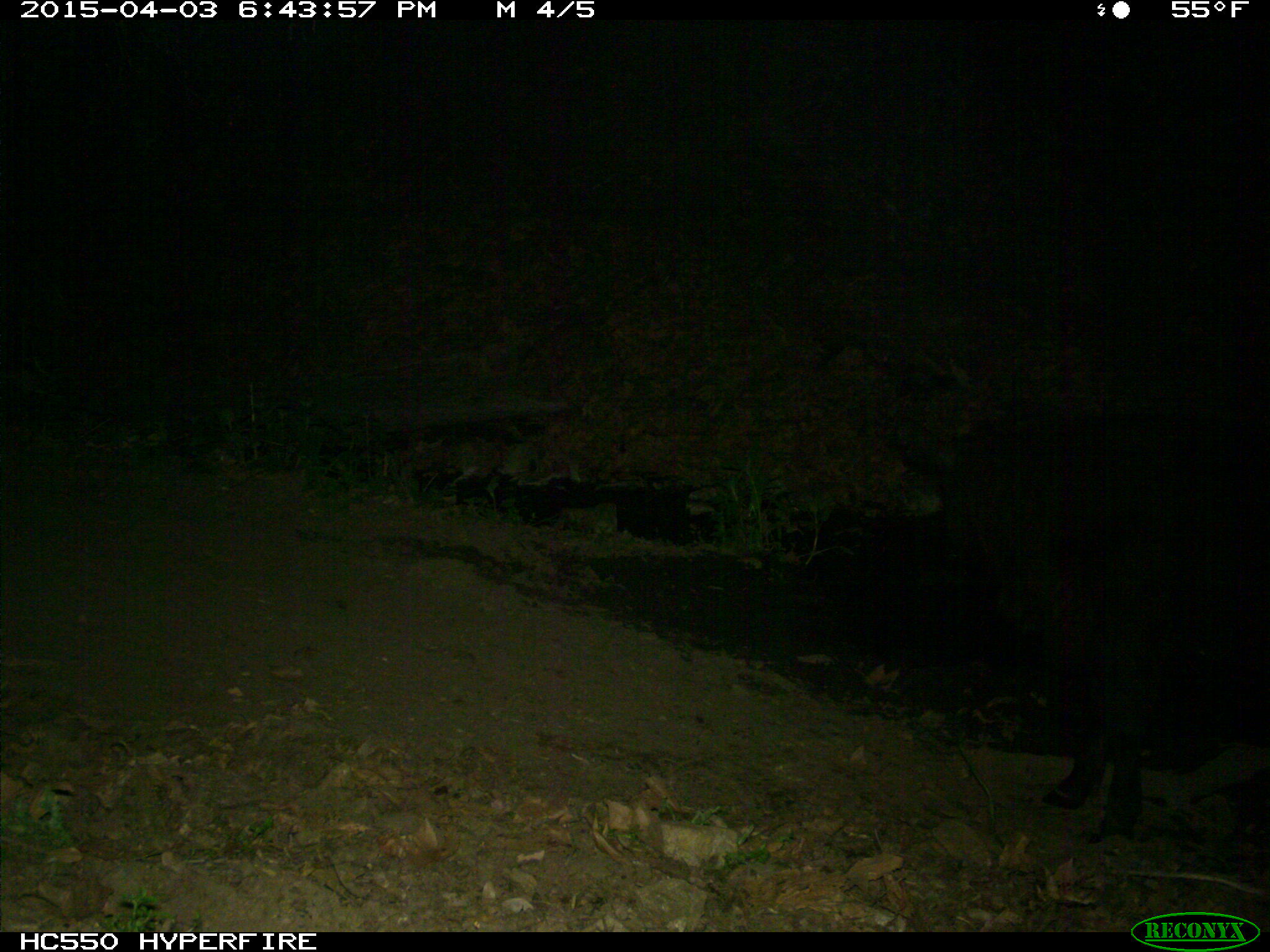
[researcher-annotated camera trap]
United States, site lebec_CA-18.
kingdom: Animalia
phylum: Chordata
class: Mammalia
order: Artiodactyla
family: Bovidae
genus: Bos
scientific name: Bos taurus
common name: domestic cow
Bos taurus (domestic cow).